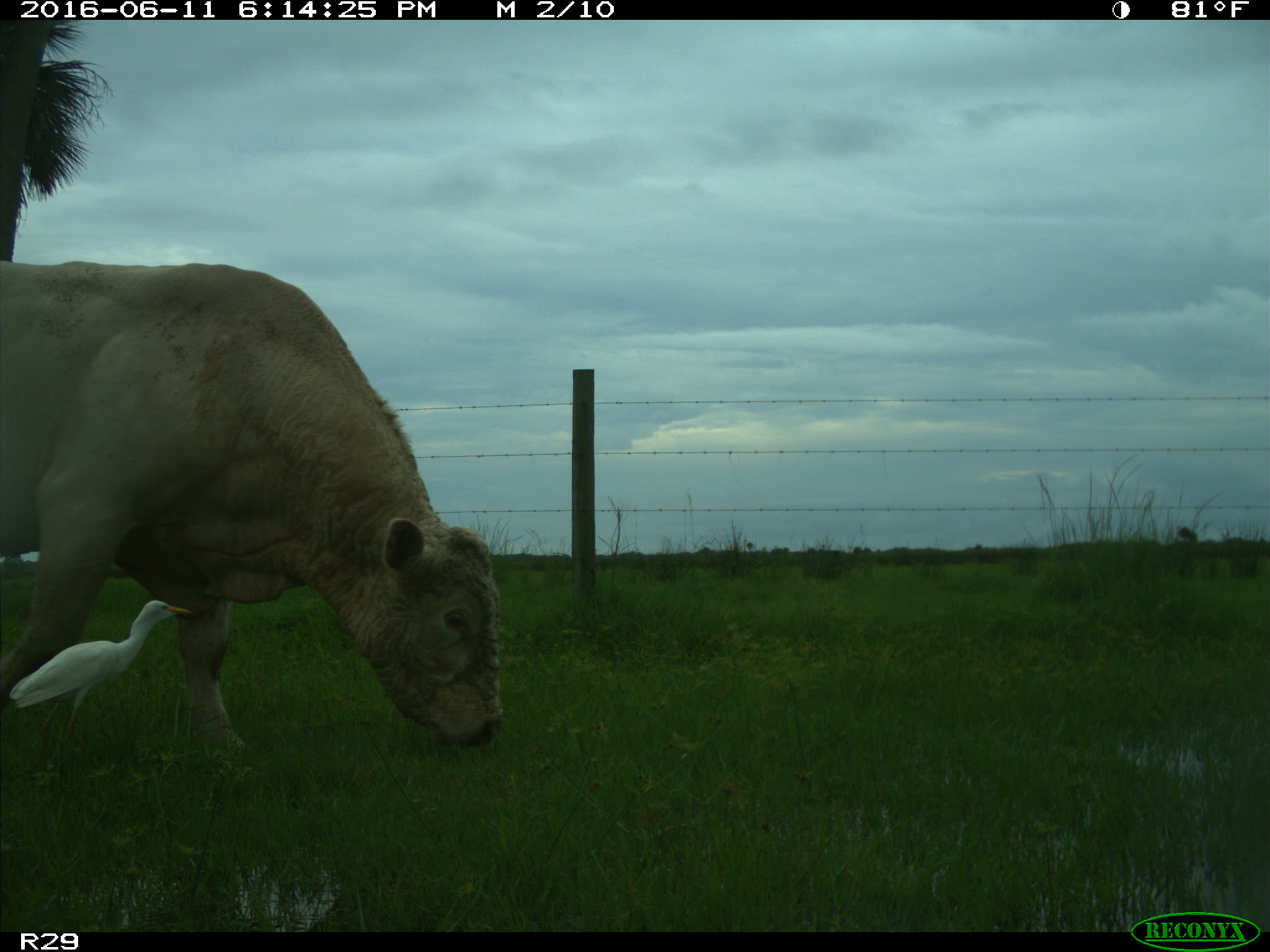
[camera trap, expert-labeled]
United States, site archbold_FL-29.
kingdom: Animalia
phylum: Chordata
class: Mammalia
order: Artiodactyla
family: Bovidae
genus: Bos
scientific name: Bos taurus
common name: domestic cow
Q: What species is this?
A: Bos taurus (domestic cow).